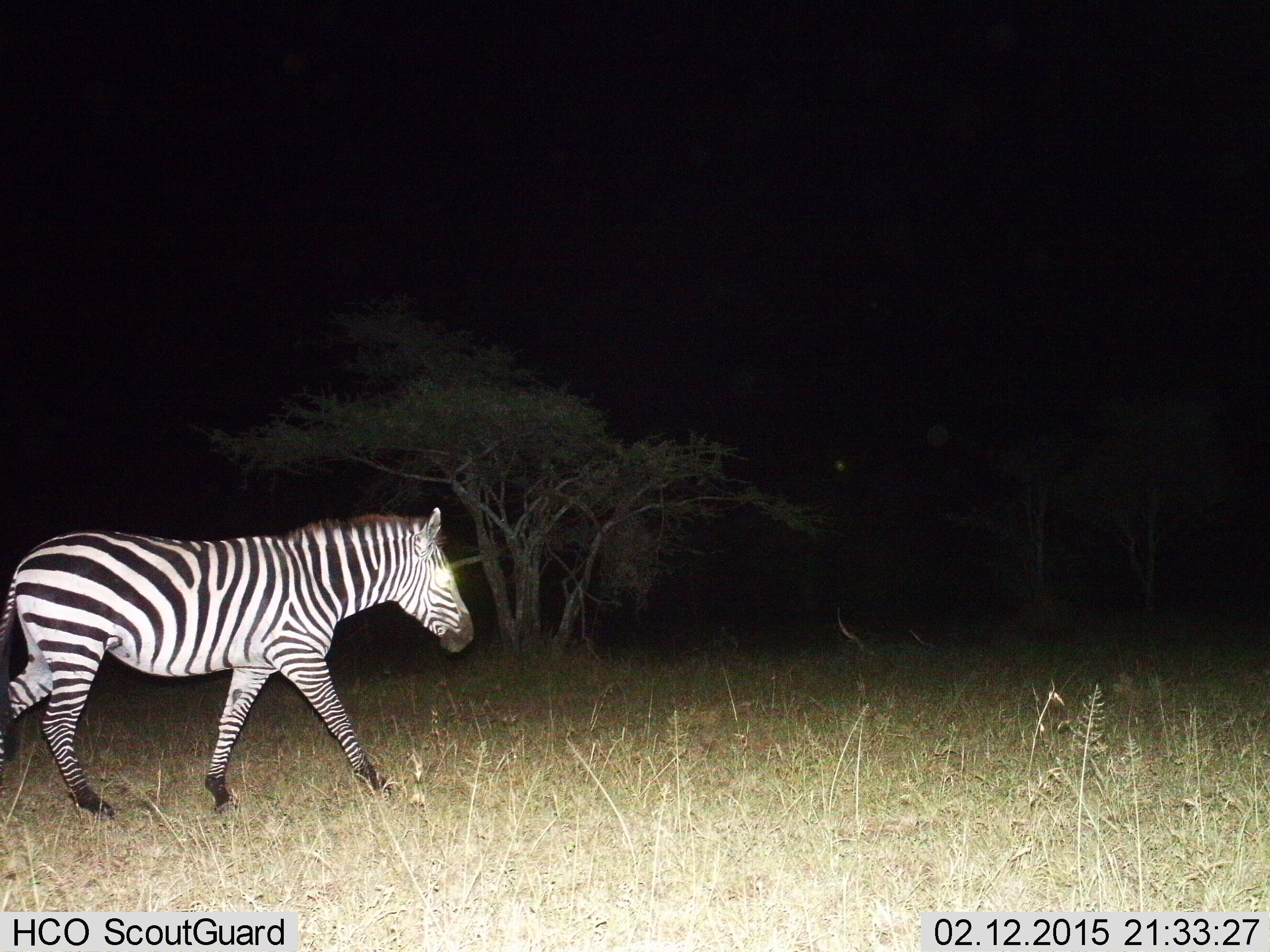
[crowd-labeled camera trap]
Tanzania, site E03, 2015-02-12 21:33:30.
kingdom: Animalia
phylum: Chordata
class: Mammalia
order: Perissodactyla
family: Equidae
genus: Equus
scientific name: Equus quagga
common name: plains zebra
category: zebra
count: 1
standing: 20%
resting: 0%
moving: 90%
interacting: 0%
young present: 0%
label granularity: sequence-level